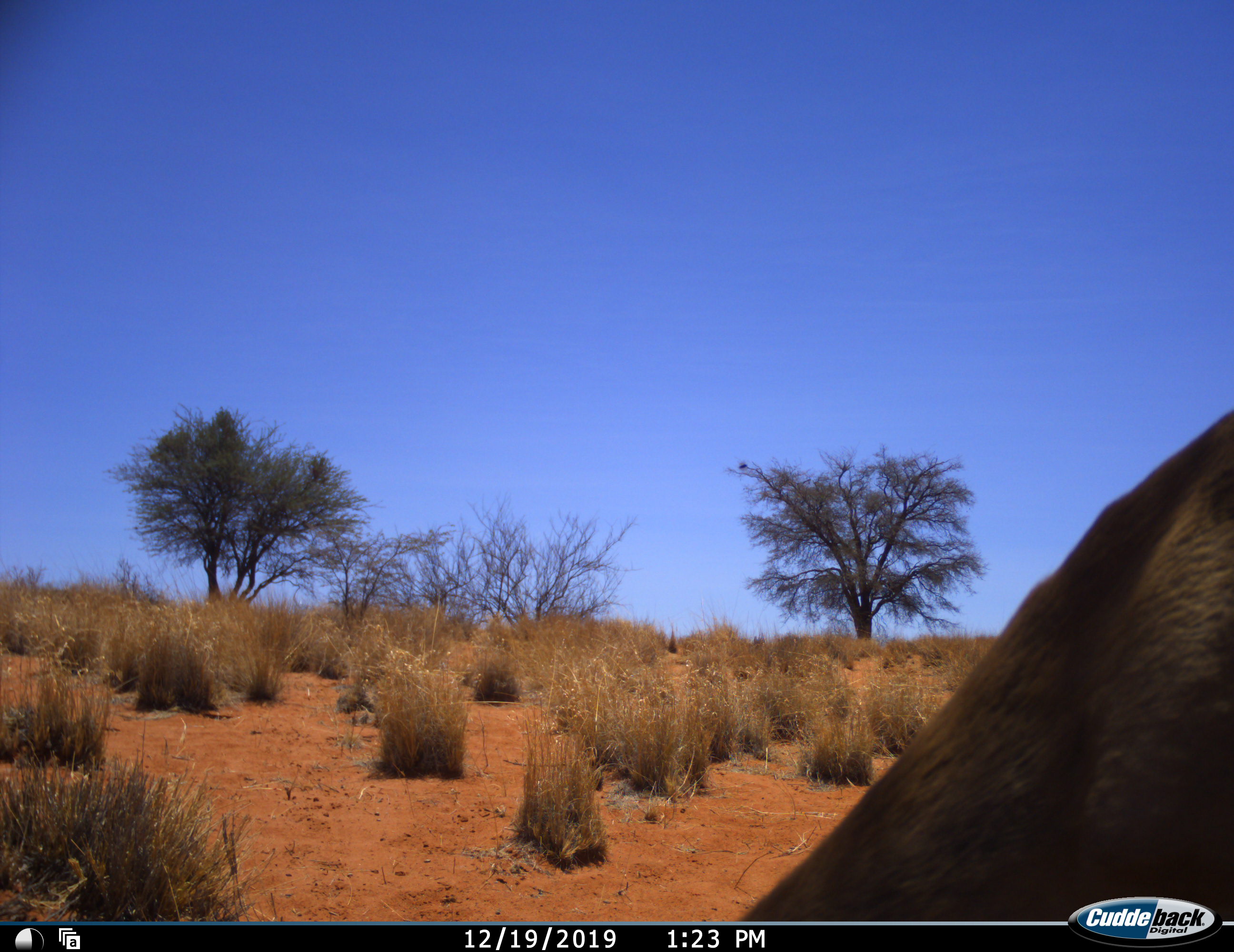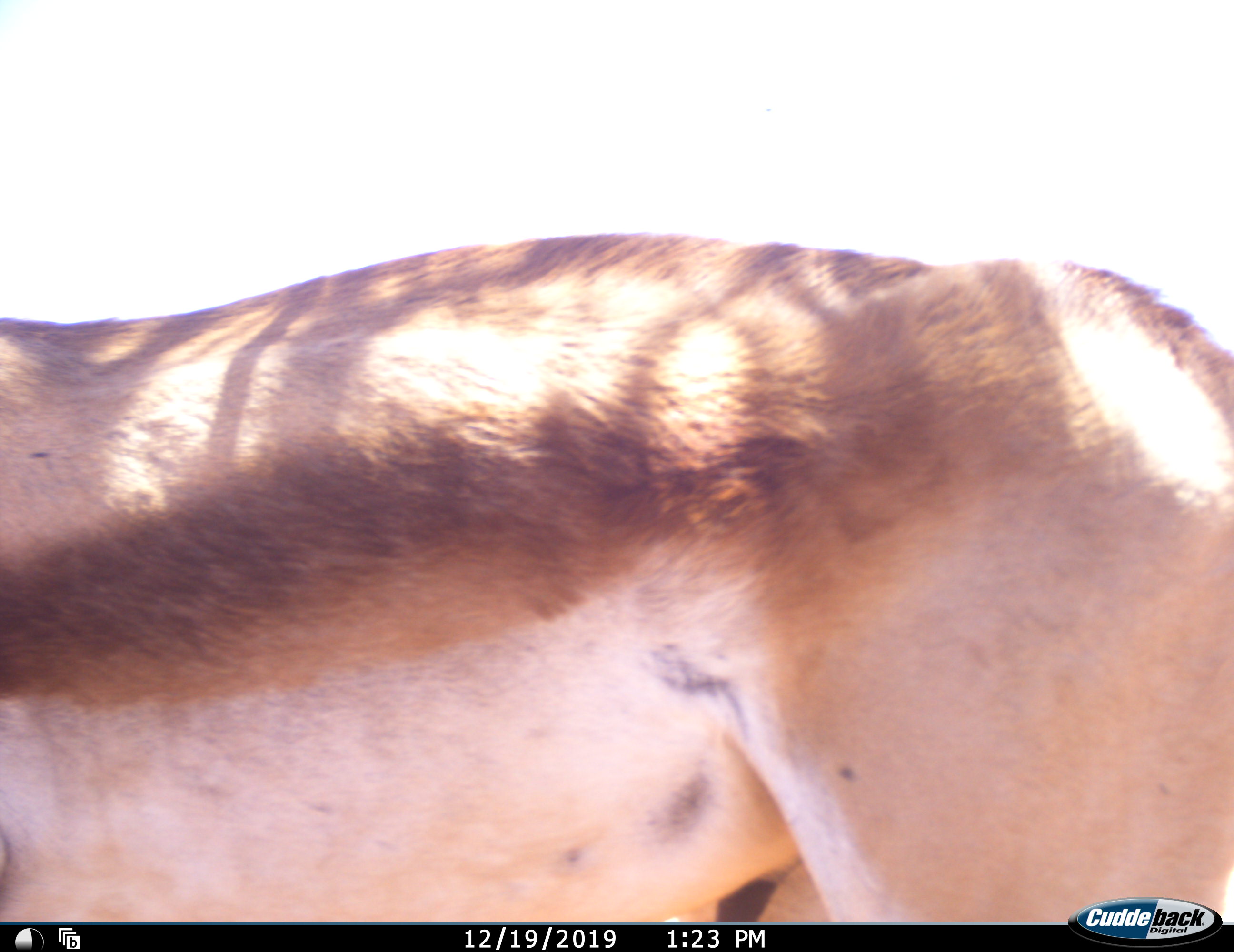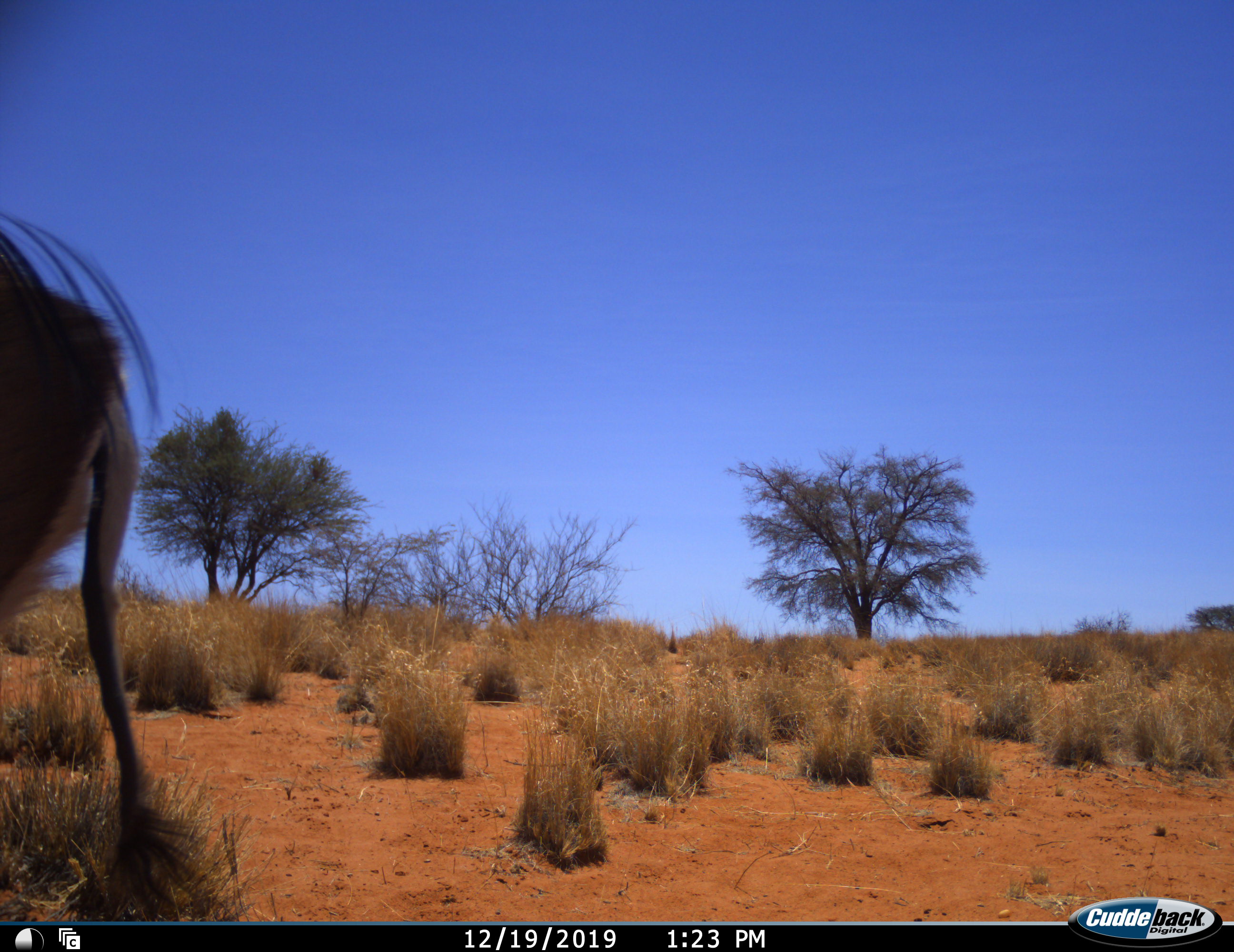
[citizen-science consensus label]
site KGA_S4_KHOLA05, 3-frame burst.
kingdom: Animalia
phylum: Chordata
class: Mammalia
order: Artiodactyla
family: Bovidae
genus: Antidorcas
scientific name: Antidorcas marsupialis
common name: springbok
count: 1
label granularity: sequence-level